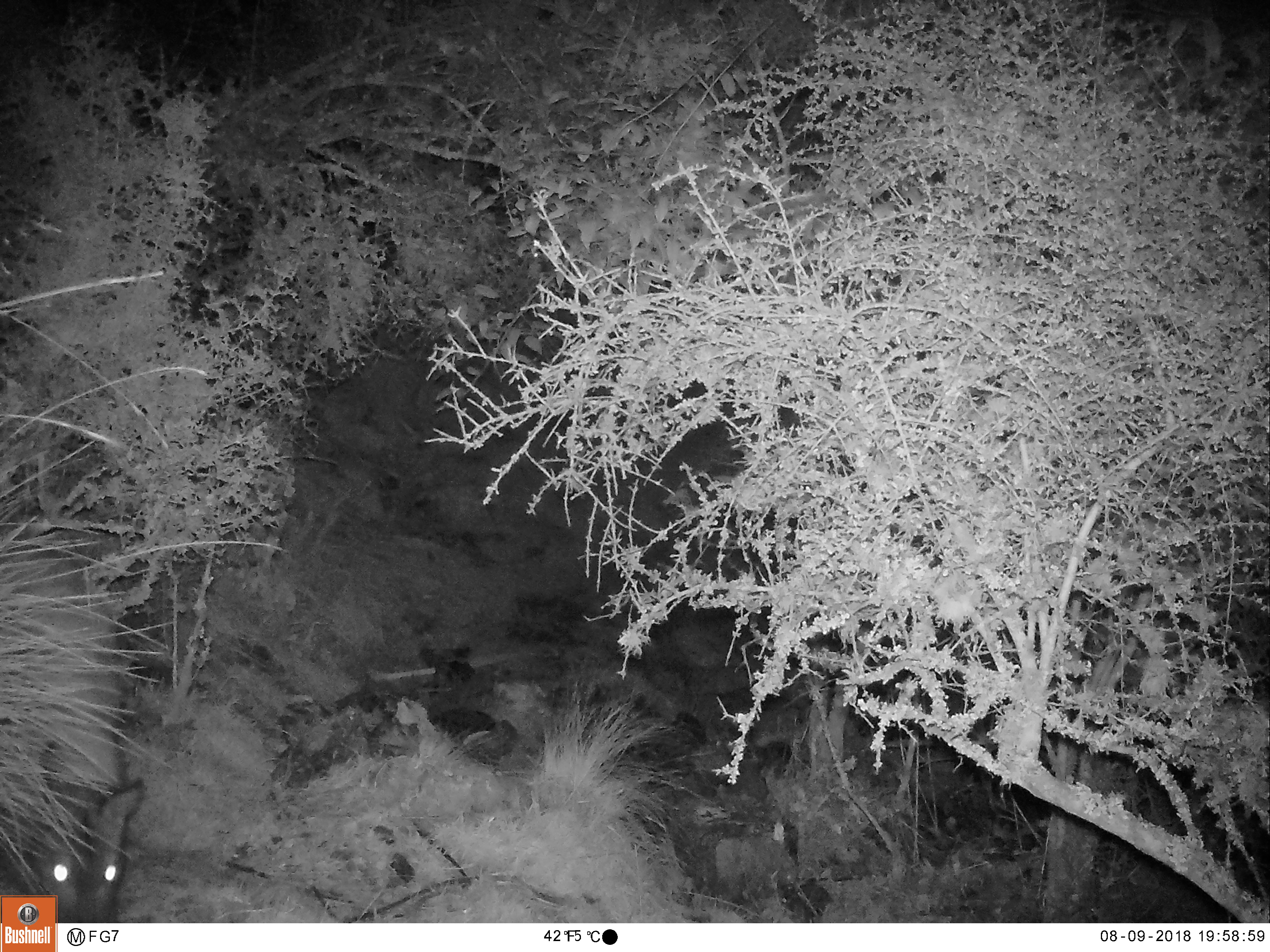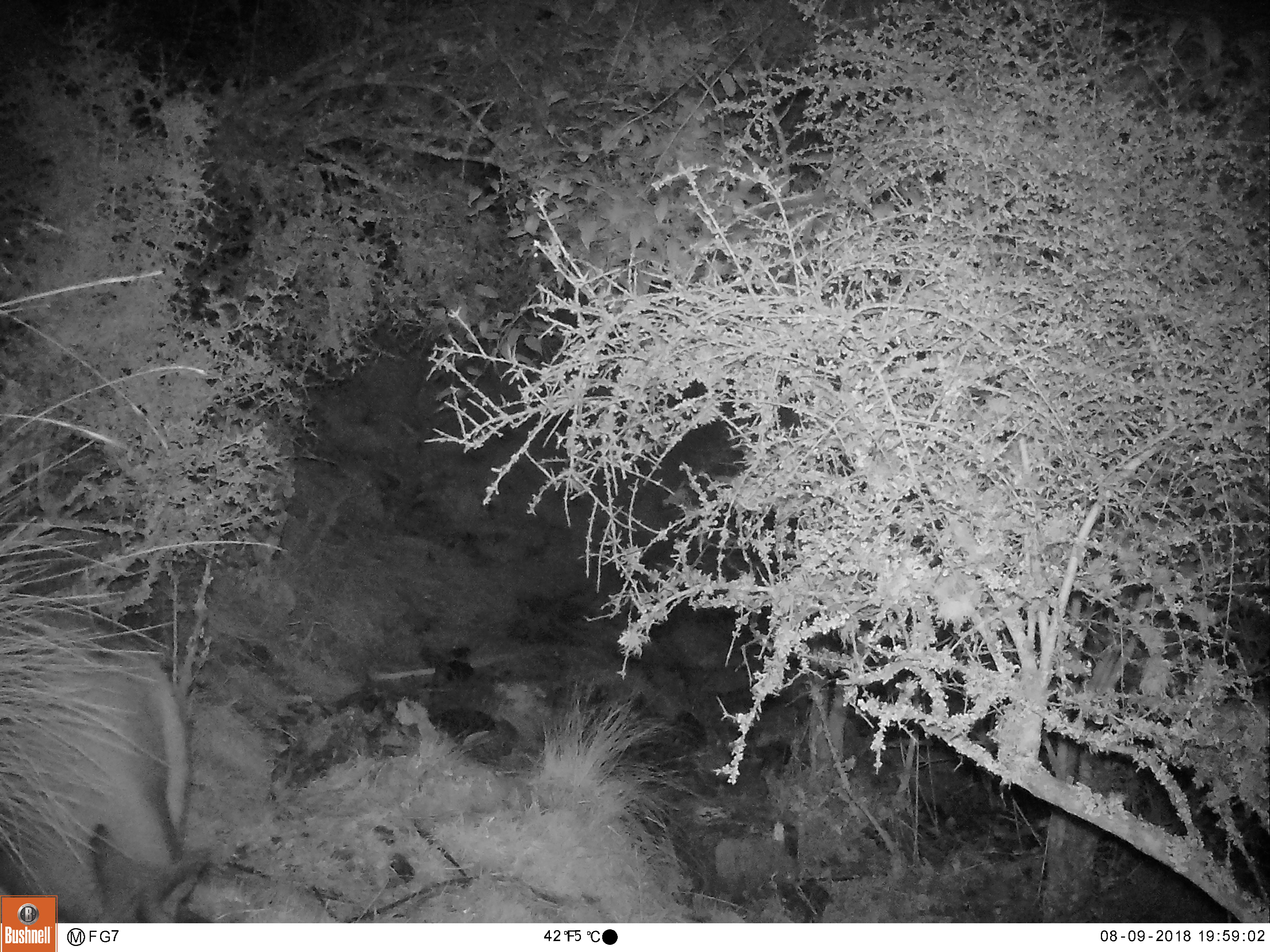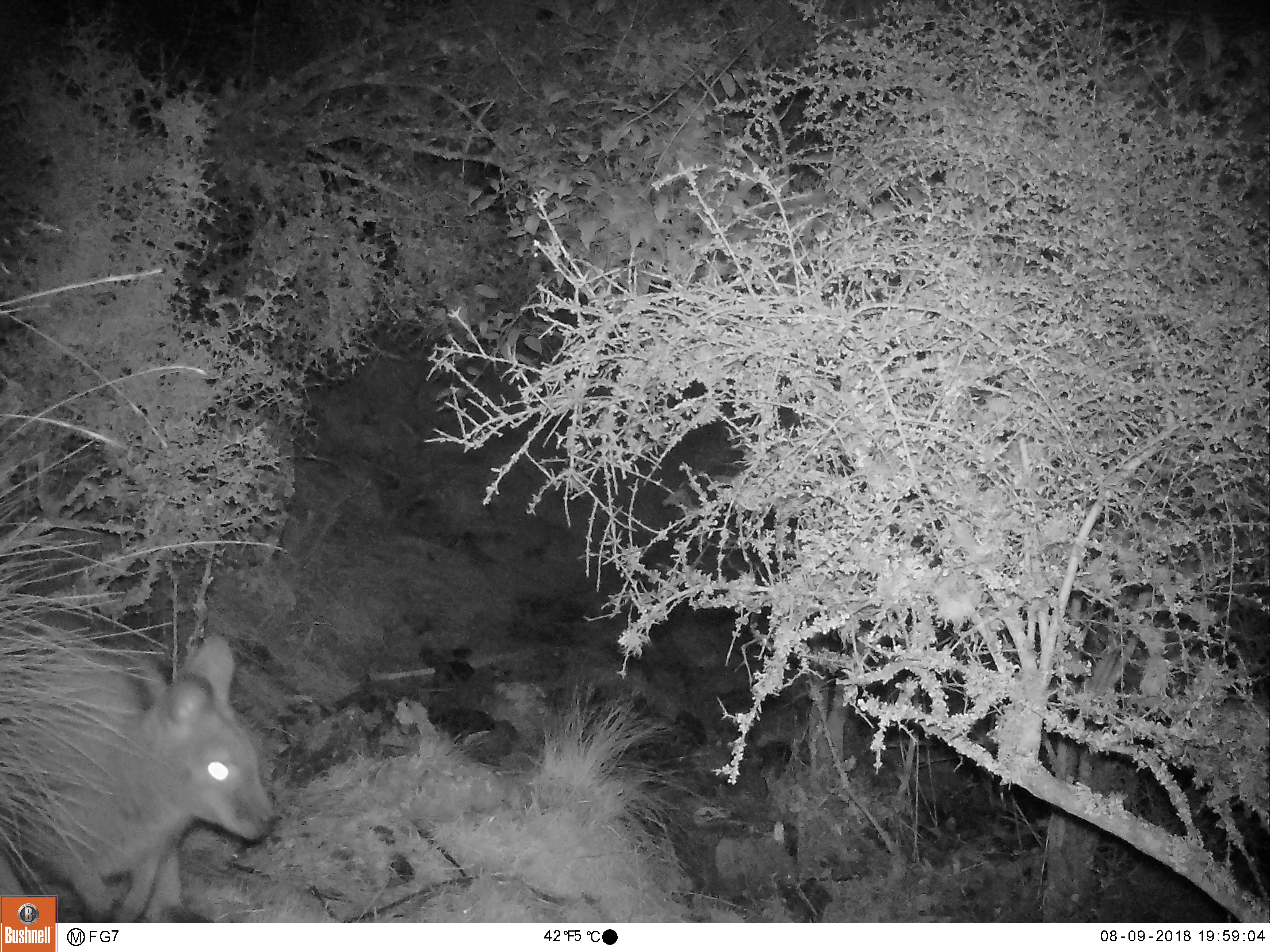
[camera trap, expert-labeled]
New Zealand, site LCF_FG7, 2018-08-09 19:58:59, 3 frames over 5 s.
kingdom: Animalia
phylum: Chordata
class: Mammalia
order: Diprotodontia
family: Macropodidae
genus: Notamacropus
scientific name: Notamacropus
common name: wallaby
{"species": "wallaby (Notamacropus)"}